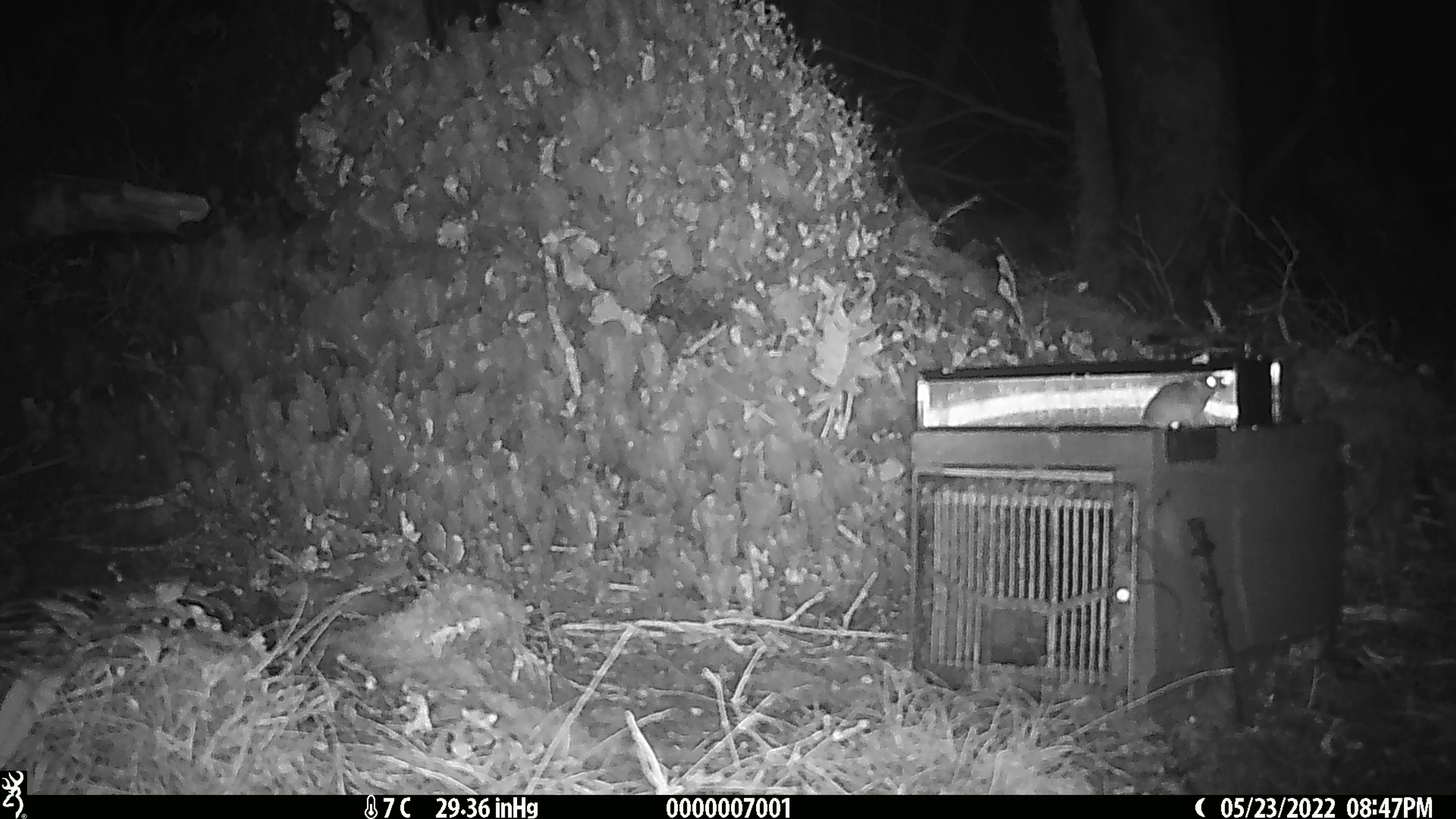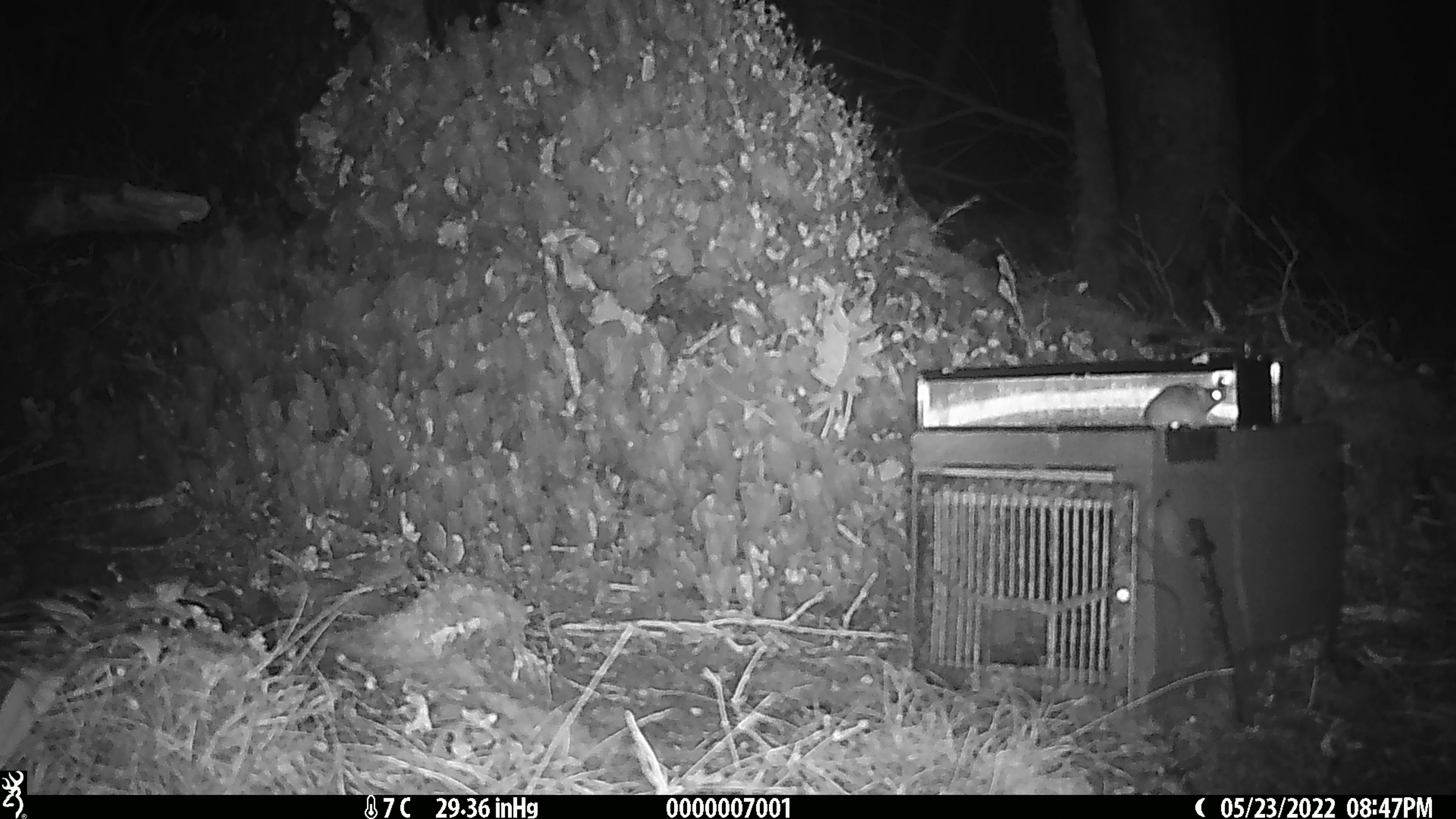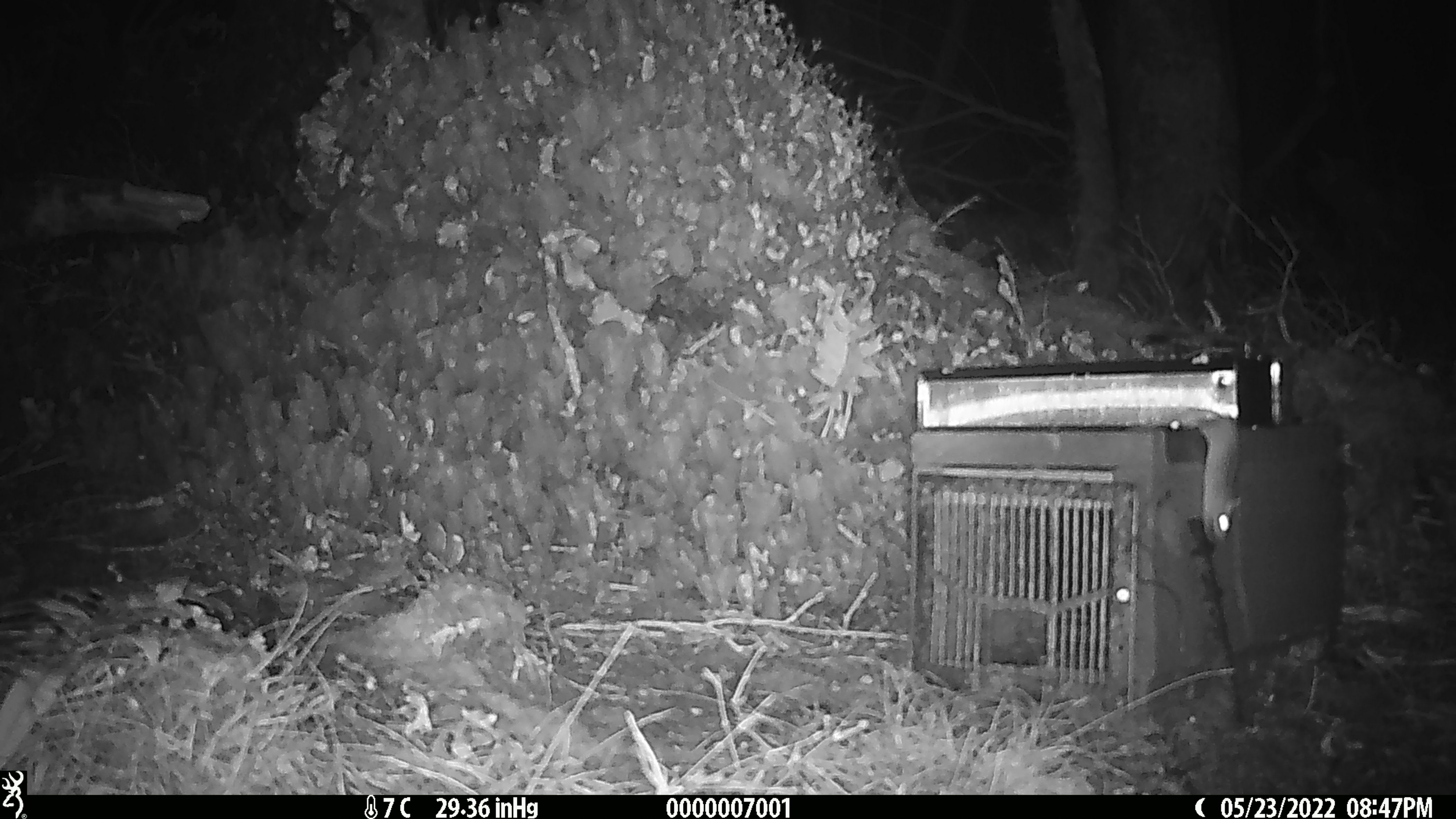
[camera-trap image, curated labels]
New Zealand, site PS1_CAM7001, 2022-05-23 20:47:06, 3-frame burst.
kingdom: Animalia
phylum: Chordata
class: Mammalia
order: Rodentia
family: Muridae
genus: Mus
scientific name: Mus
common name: mouse